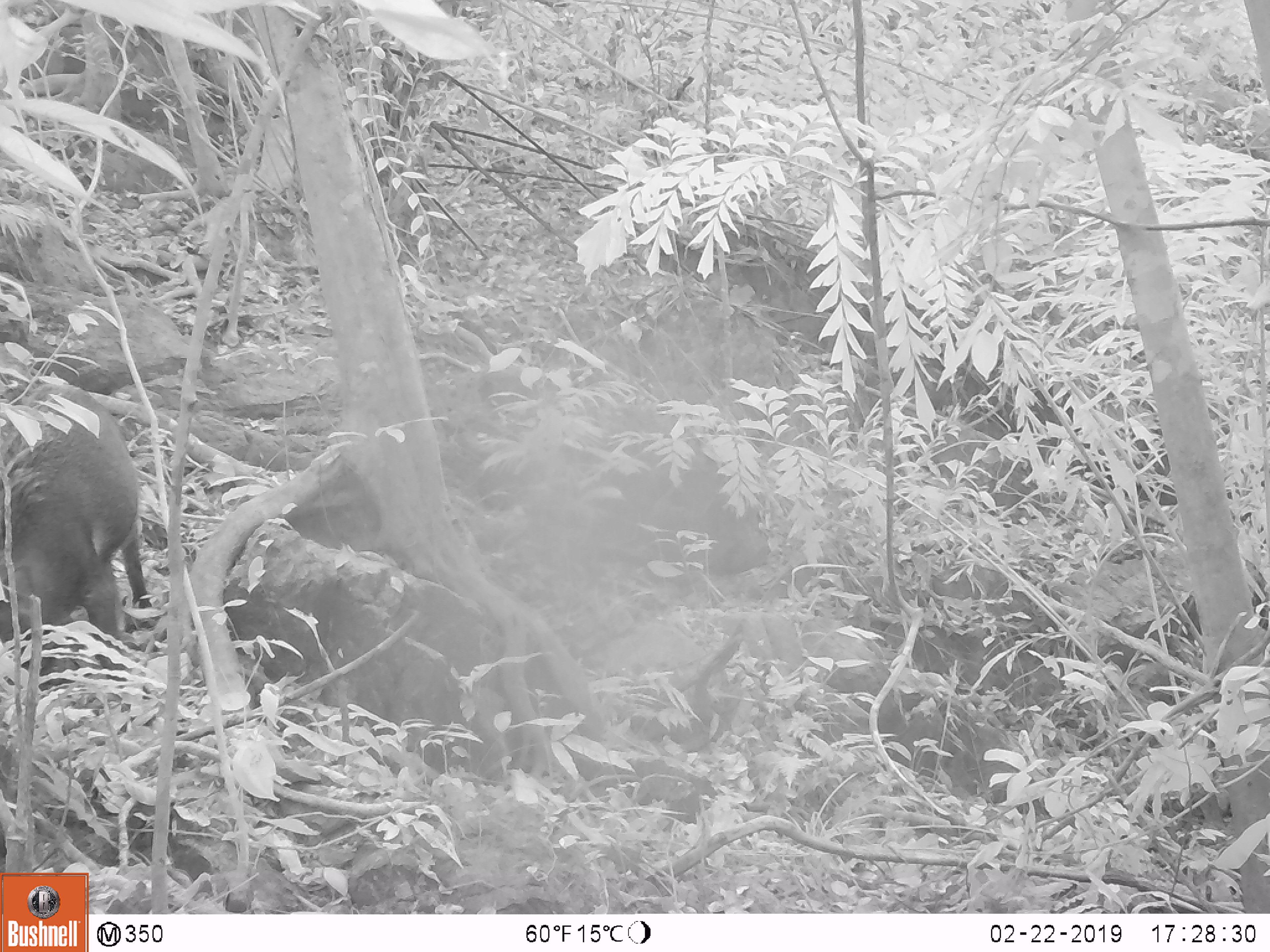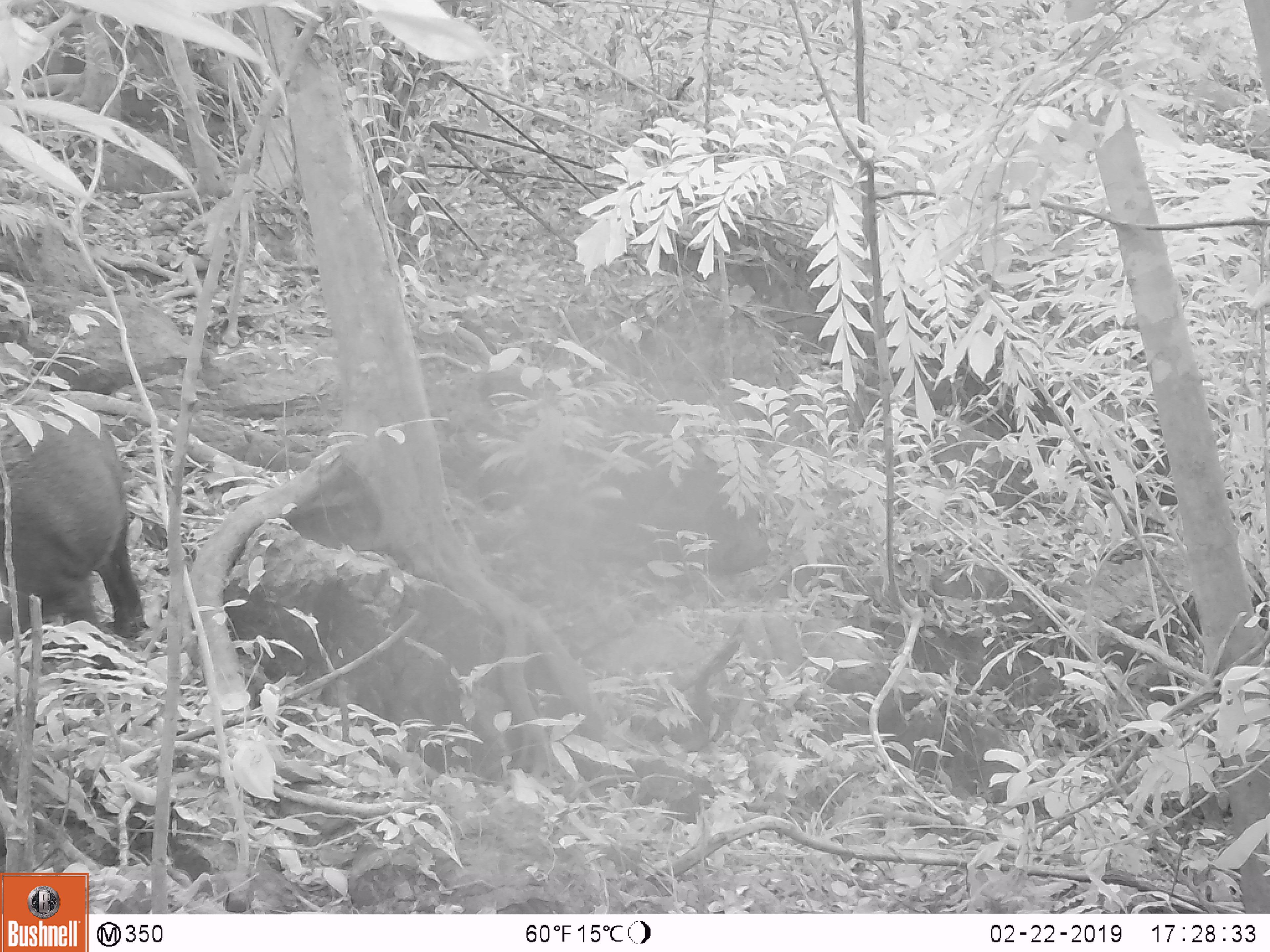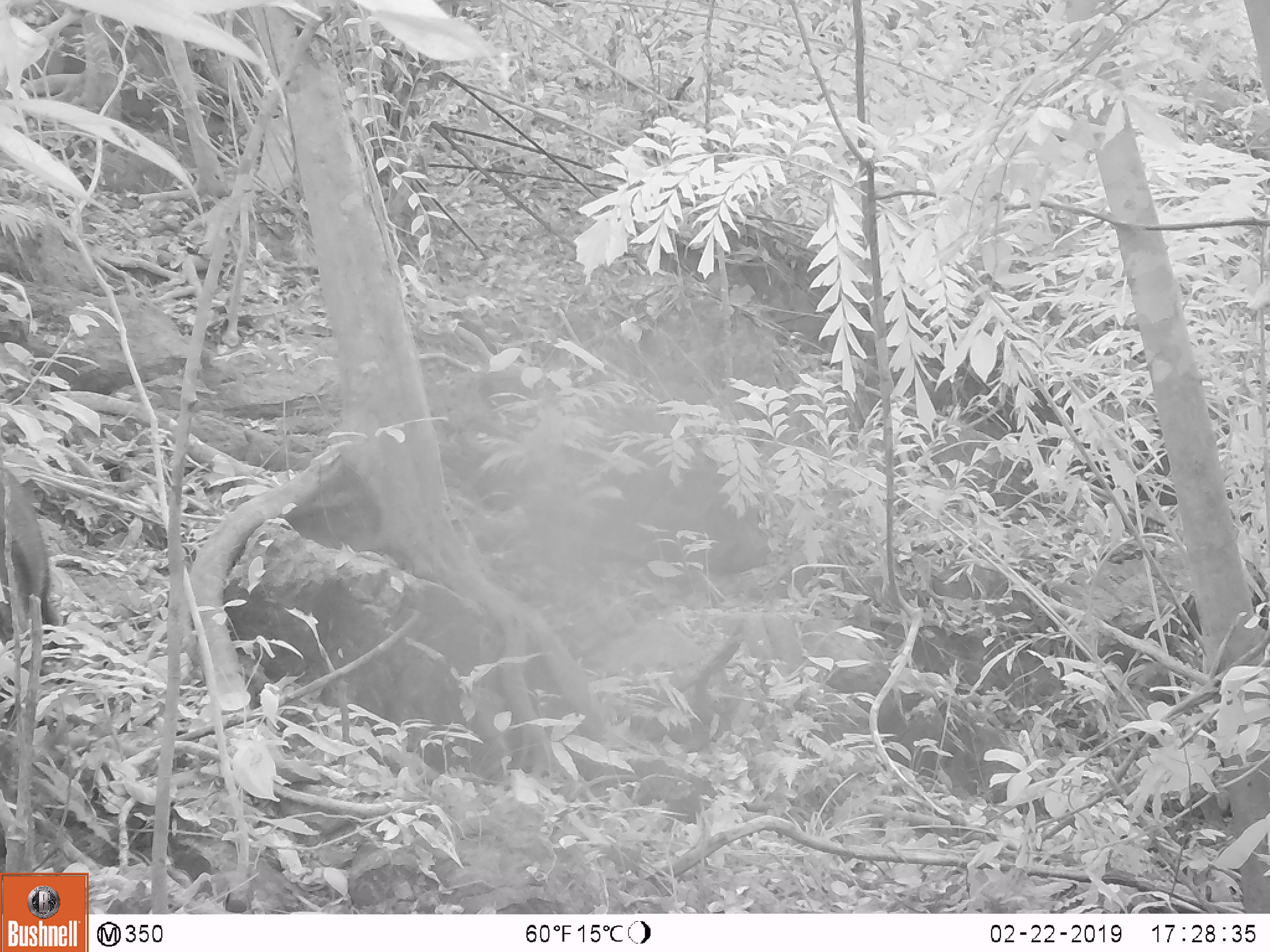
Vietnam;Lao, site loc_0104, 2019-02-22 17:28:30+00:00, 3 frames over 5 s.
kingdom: Animalia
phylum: Chordata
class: Mammalia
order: Artiodactyla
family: Suidae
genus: Sus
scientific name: Sus scrofa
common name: eurasian wild pig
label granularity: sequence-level